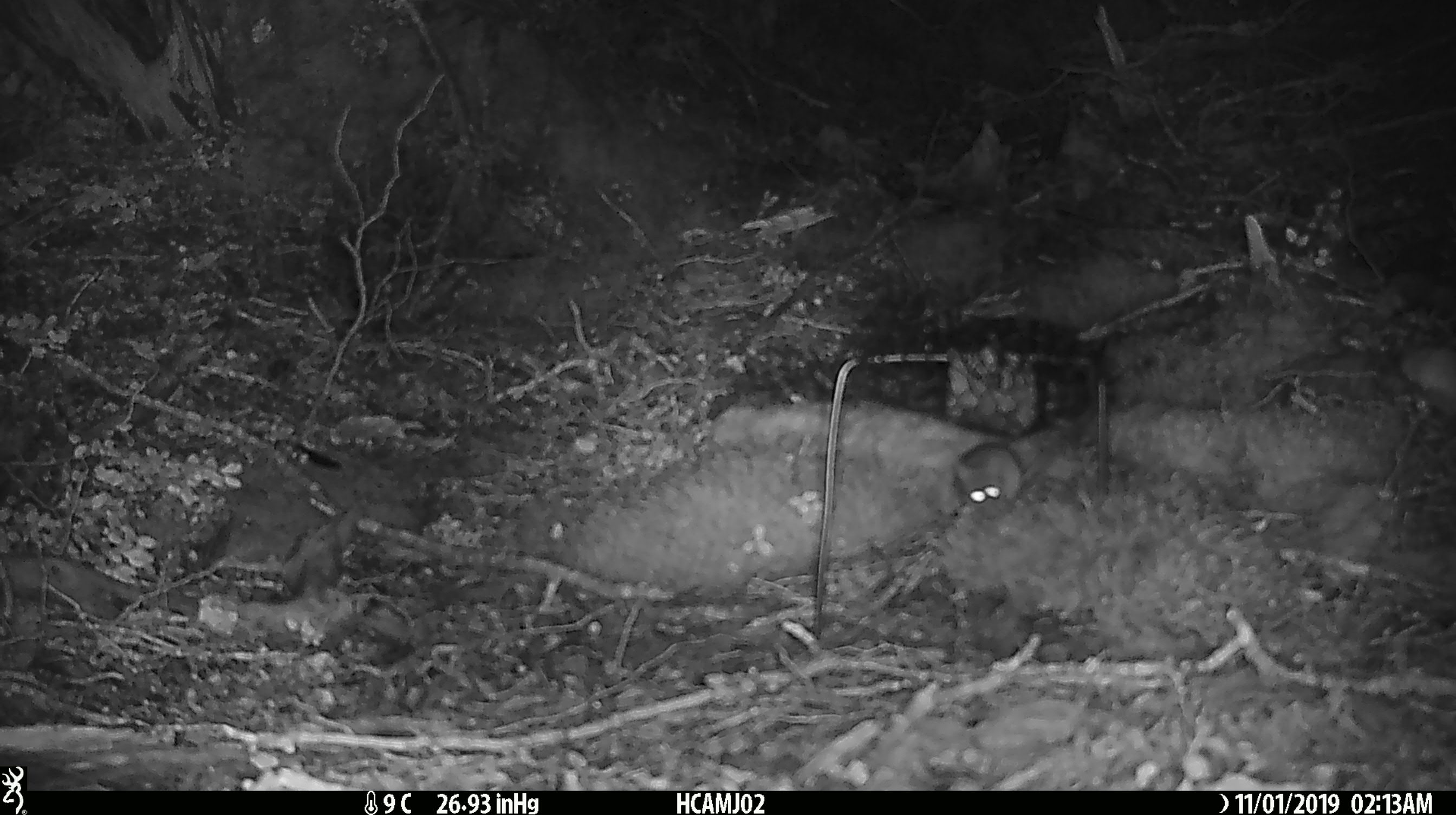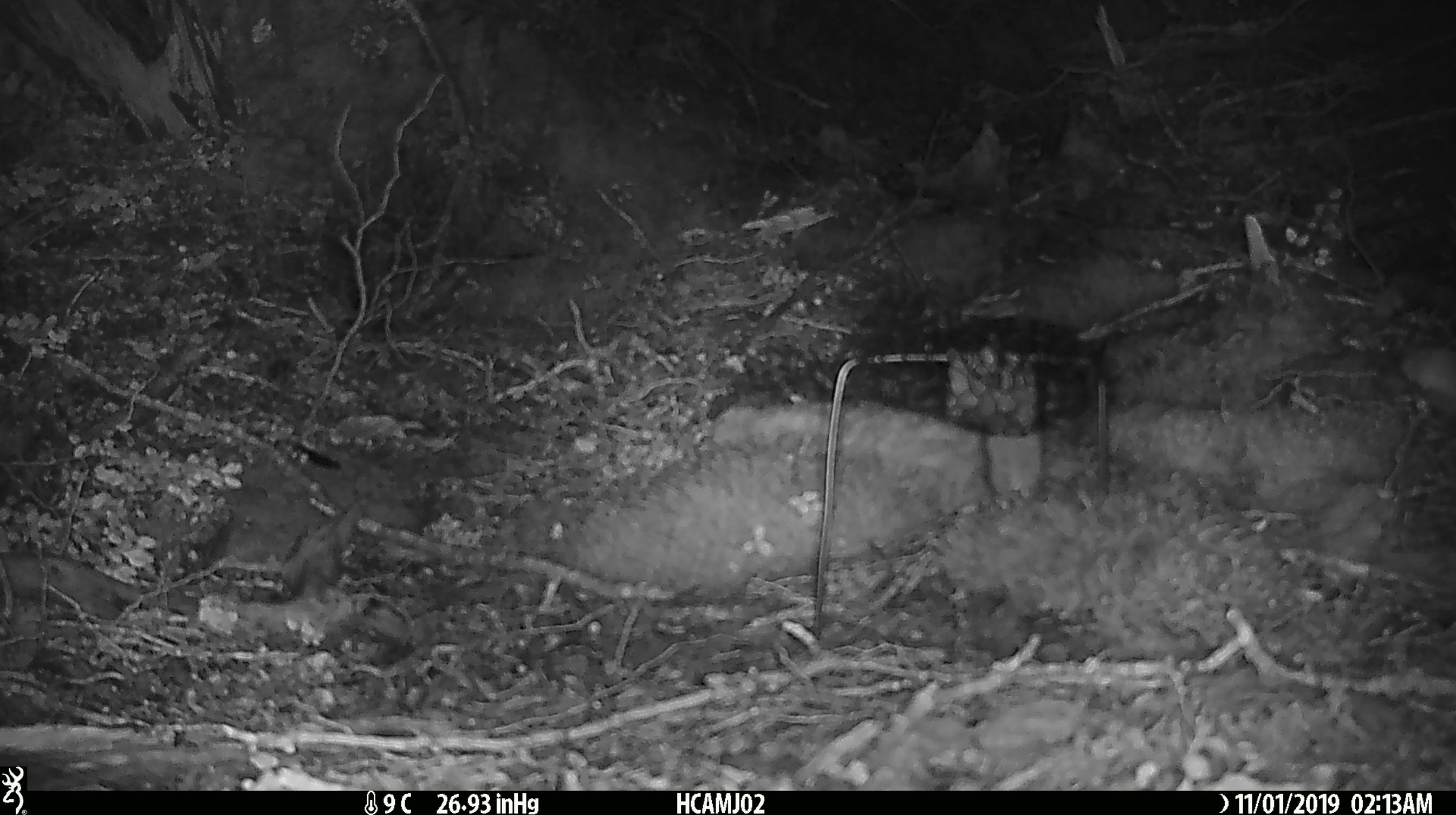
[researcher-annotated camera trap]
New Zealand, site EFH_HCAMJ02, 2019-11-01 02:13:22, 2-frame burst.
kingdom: Animalia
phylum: Chordata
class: Mammalia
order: Rodentia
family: Muridae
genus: Mus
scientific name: Mus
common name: mouse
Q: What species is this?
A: Mouse (Mus).